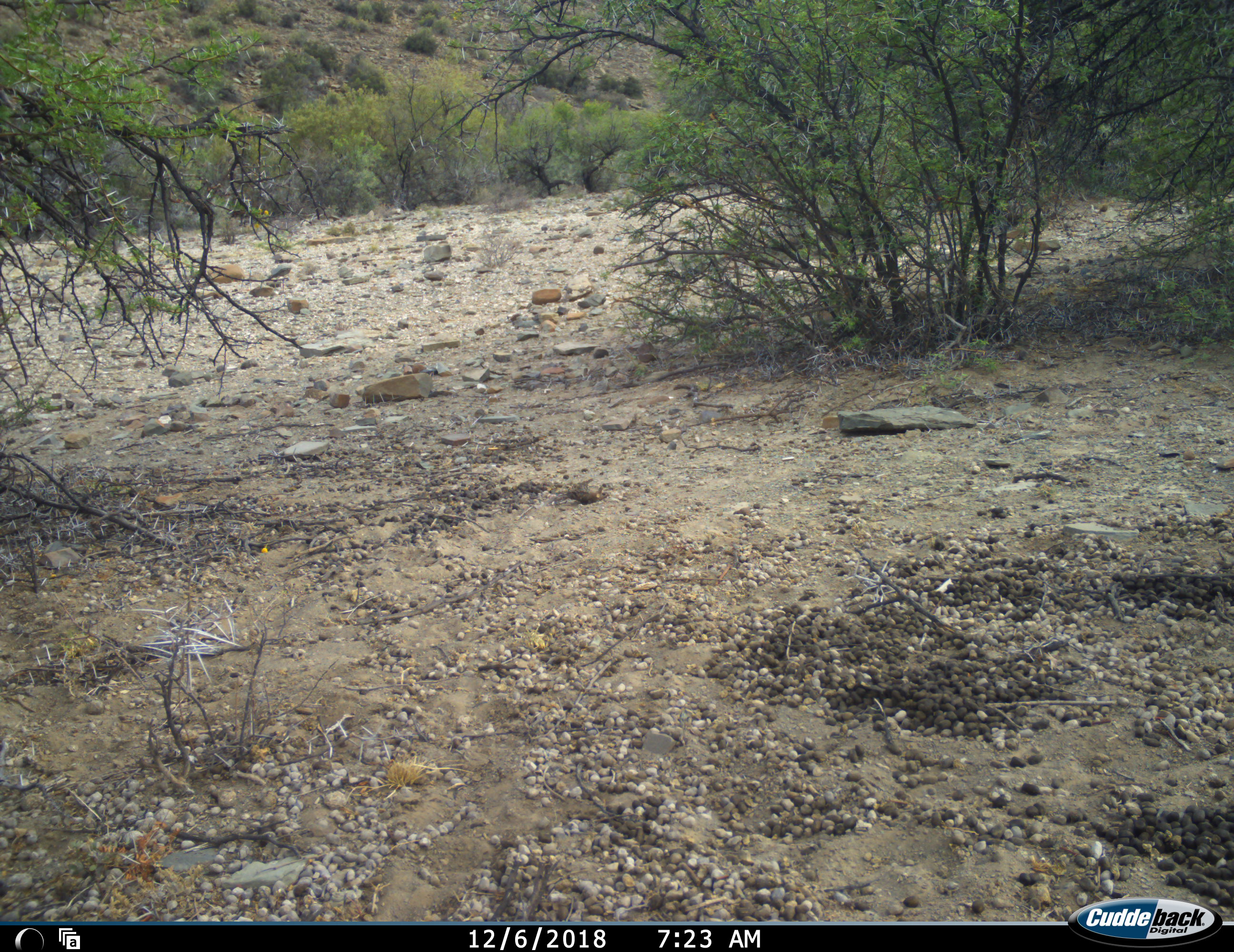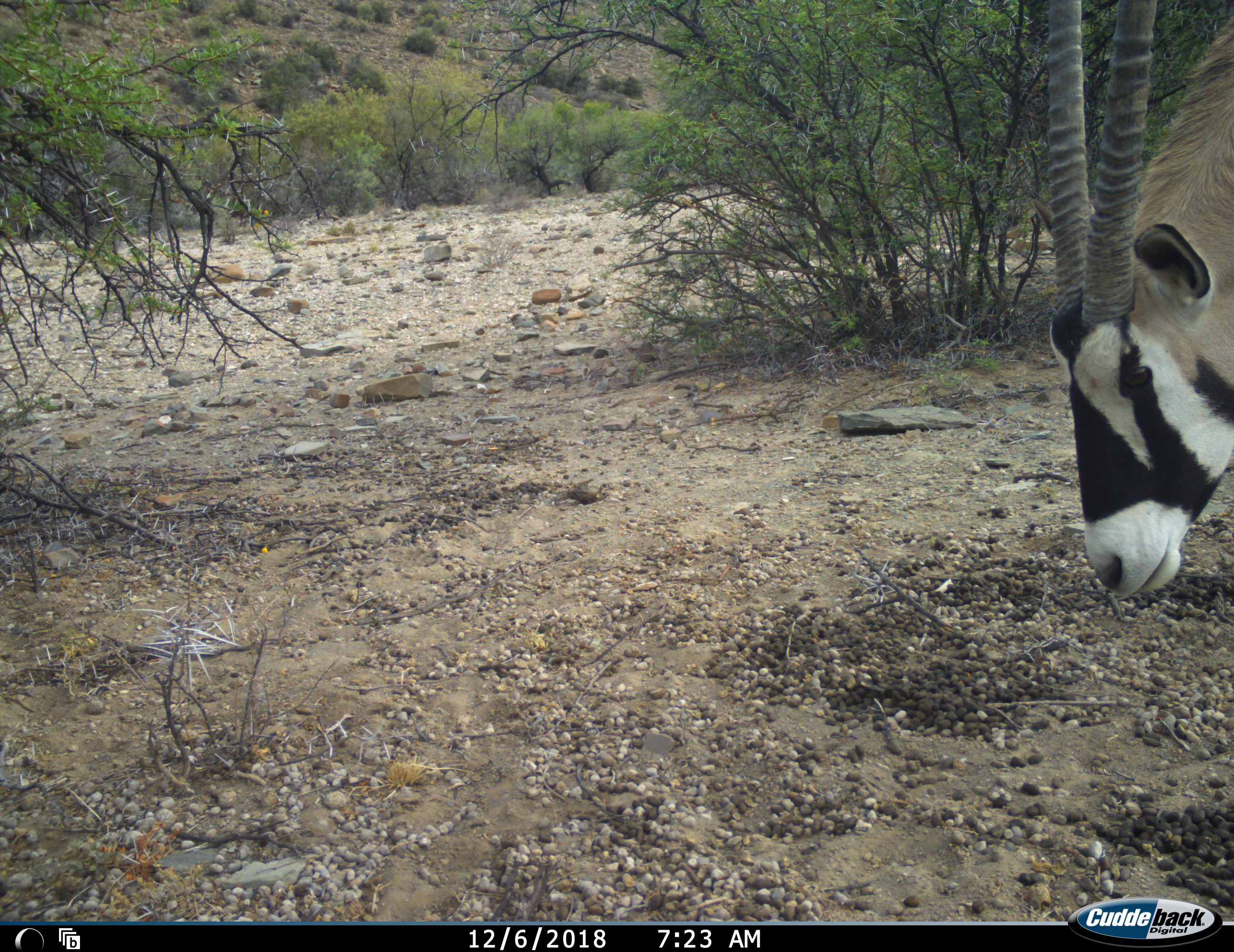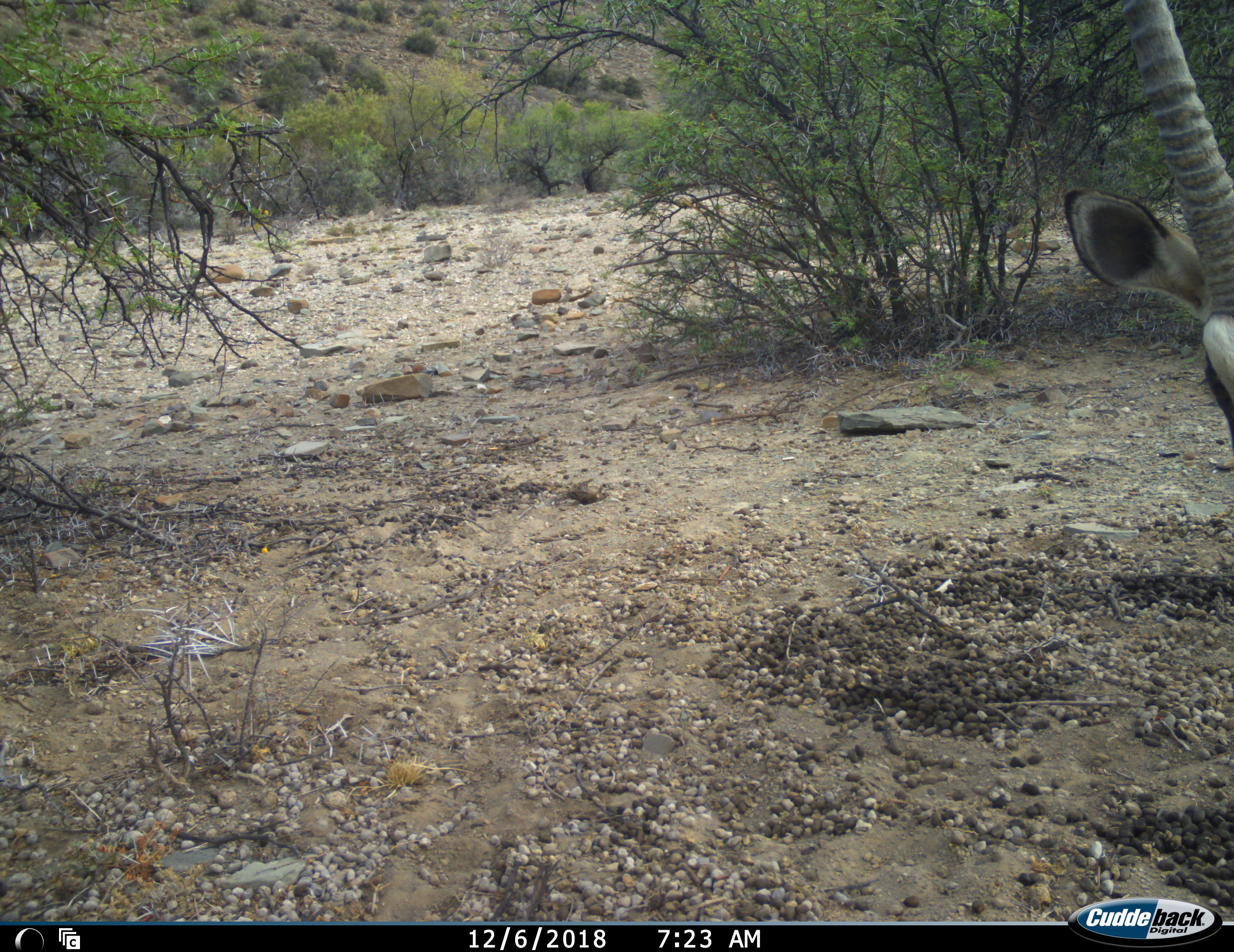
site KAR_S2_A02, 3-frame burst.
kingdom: Animalia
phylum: Chordata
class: Mammalia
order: Artiodactyla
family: Bovidae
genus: Oryx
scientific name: Oryx gazella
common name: gemsbok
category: oryx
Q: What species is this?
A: Oryx (gemsbok) (Oryx gazella).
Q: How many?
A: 1.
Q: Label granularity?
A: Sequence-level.